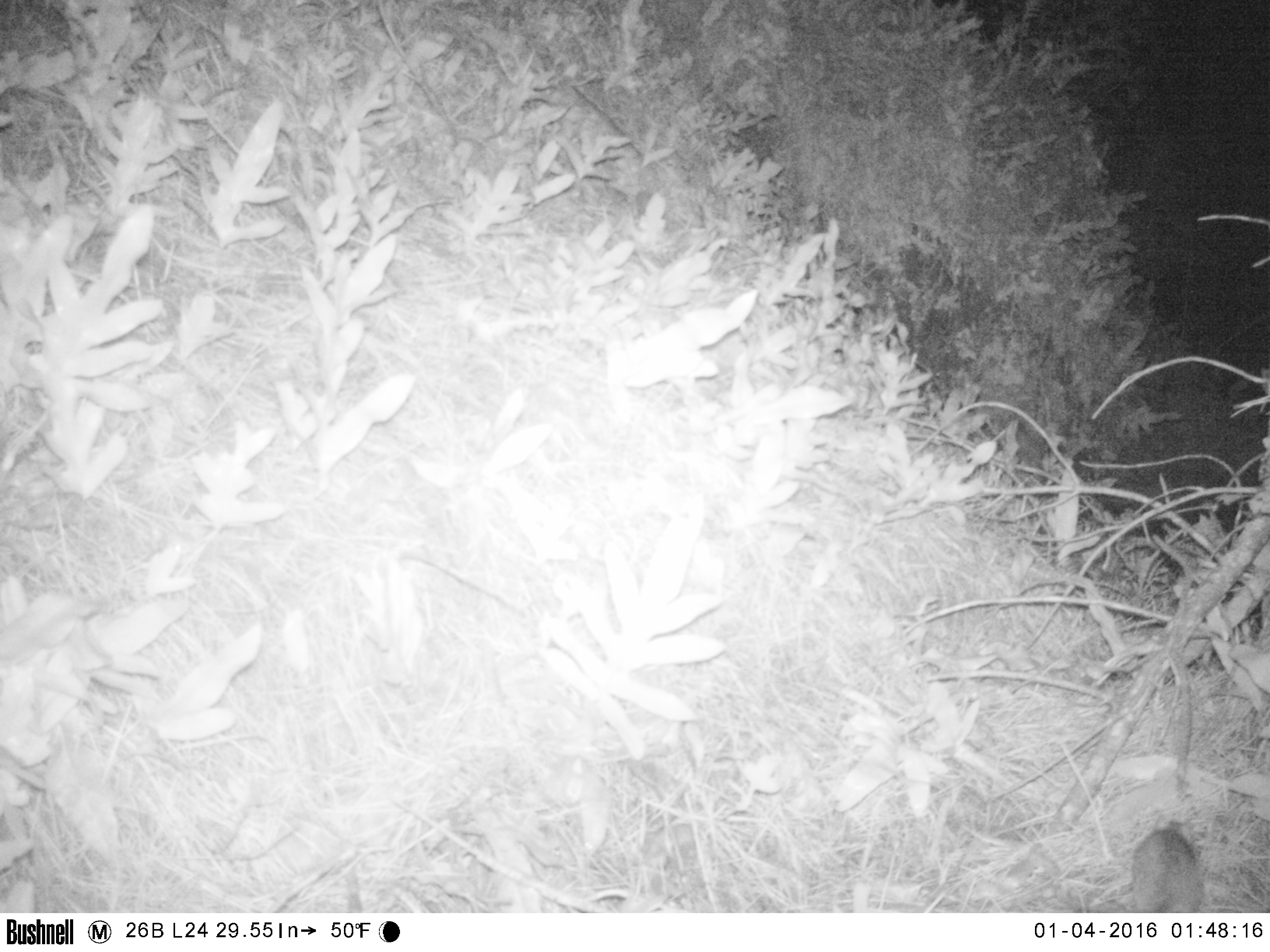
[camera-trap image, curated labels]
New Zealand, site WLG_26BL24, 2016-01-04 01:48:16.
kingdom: Animalia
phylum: Chordata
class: Mammalia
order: Rodentia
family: Muridae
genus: Rattus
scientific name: Rattus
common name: rat